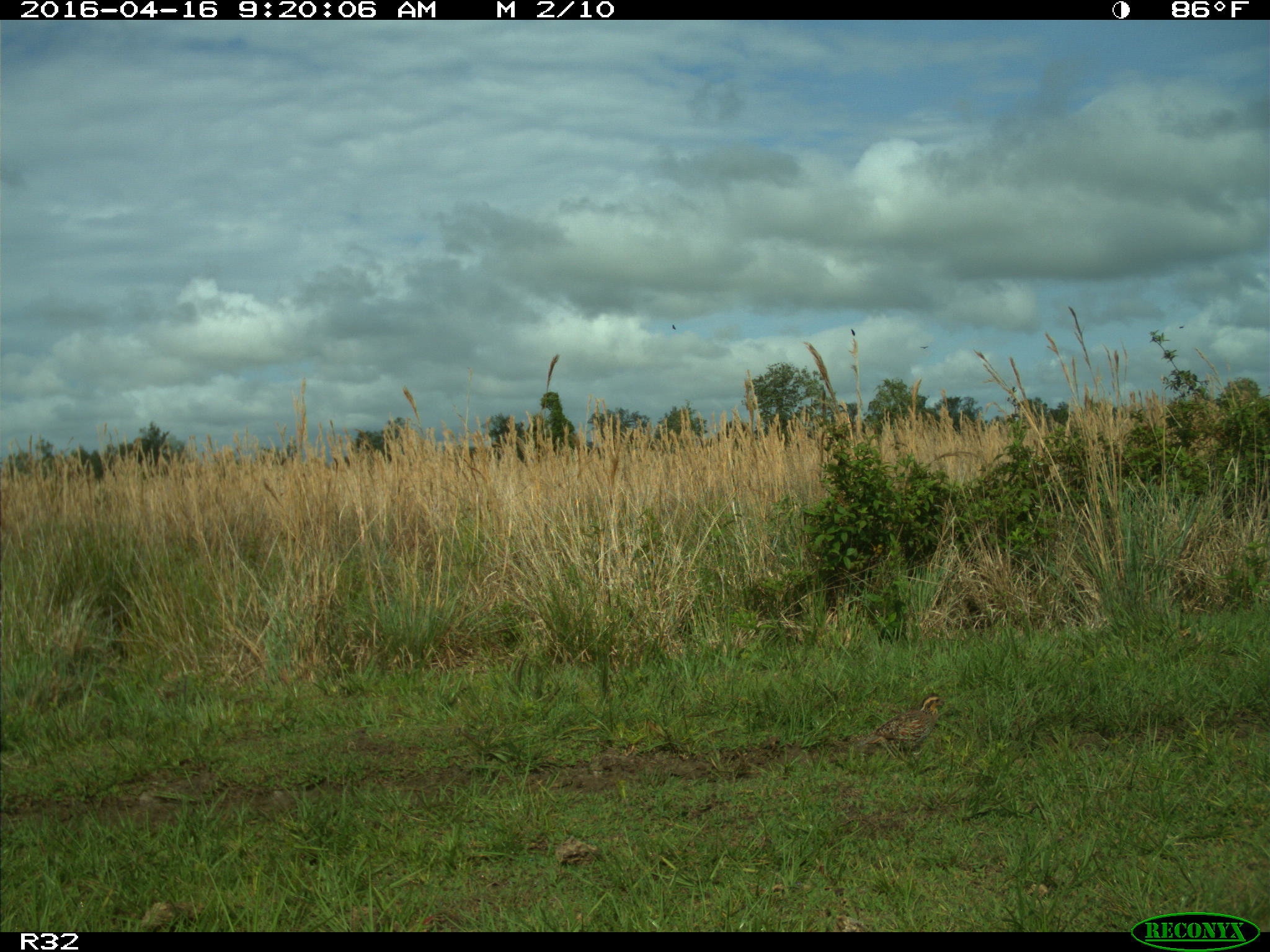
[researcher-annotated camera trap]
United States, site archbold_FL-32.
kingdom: Animalia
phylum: Chordata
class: Aves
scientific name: Aves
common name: birds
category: unidentified bird